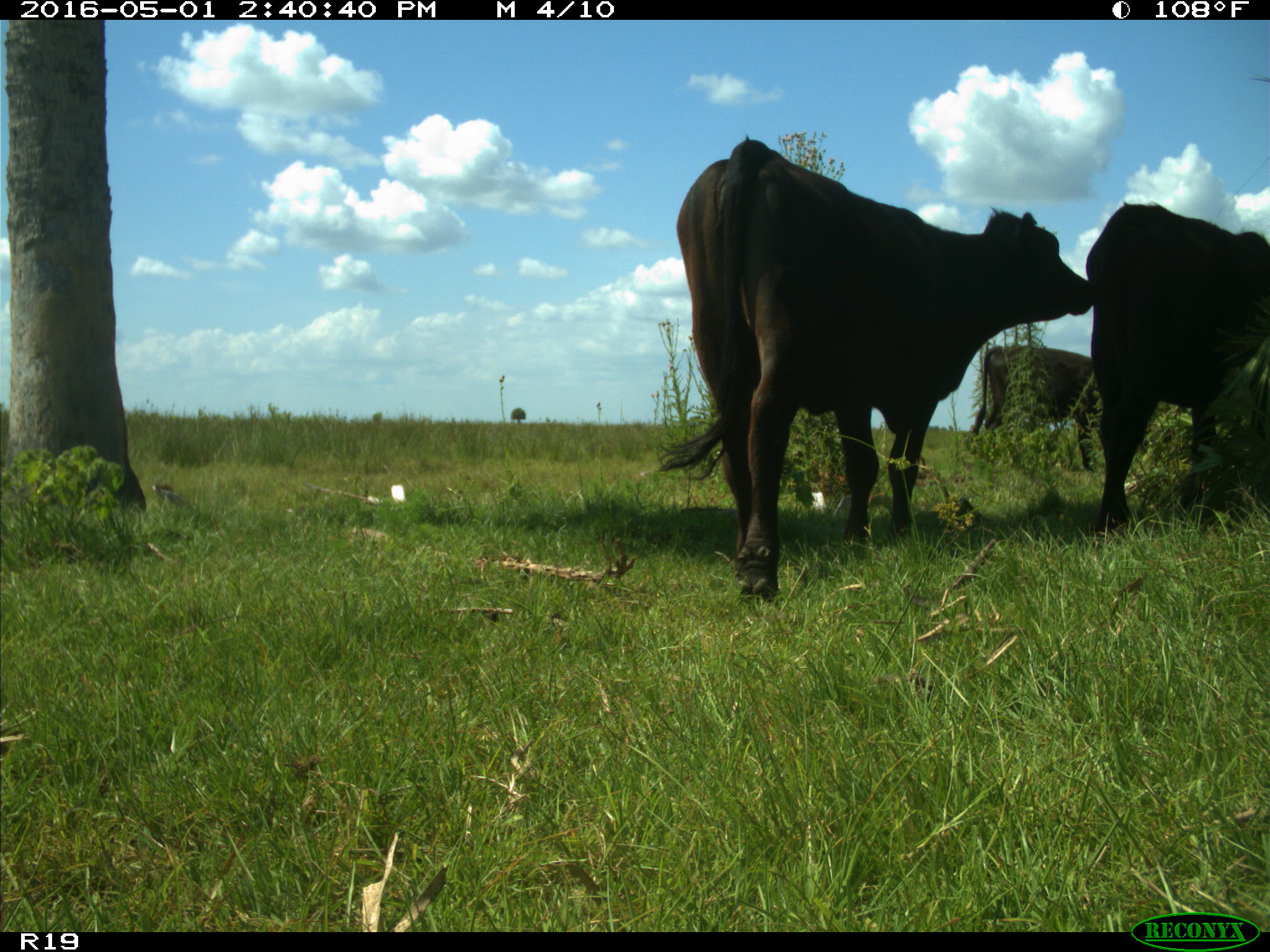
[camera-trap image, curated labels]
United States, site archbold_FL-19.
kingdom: Animalia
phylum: Chordata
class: Mammalia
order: Artiodactyla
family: Bovidae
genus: Bos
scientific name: Bos taurus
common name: domestic cow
Bos taurus (domestic cow).